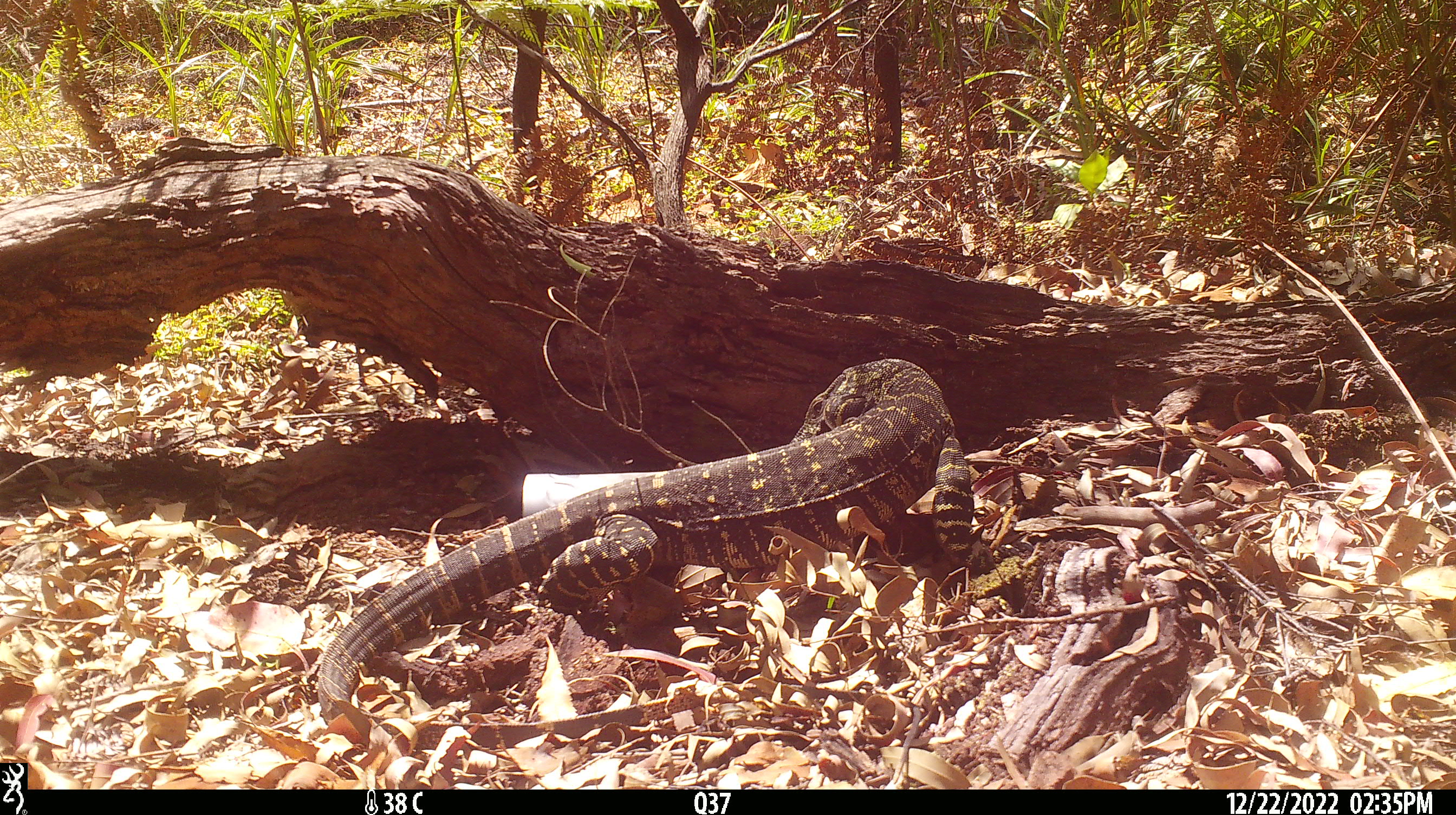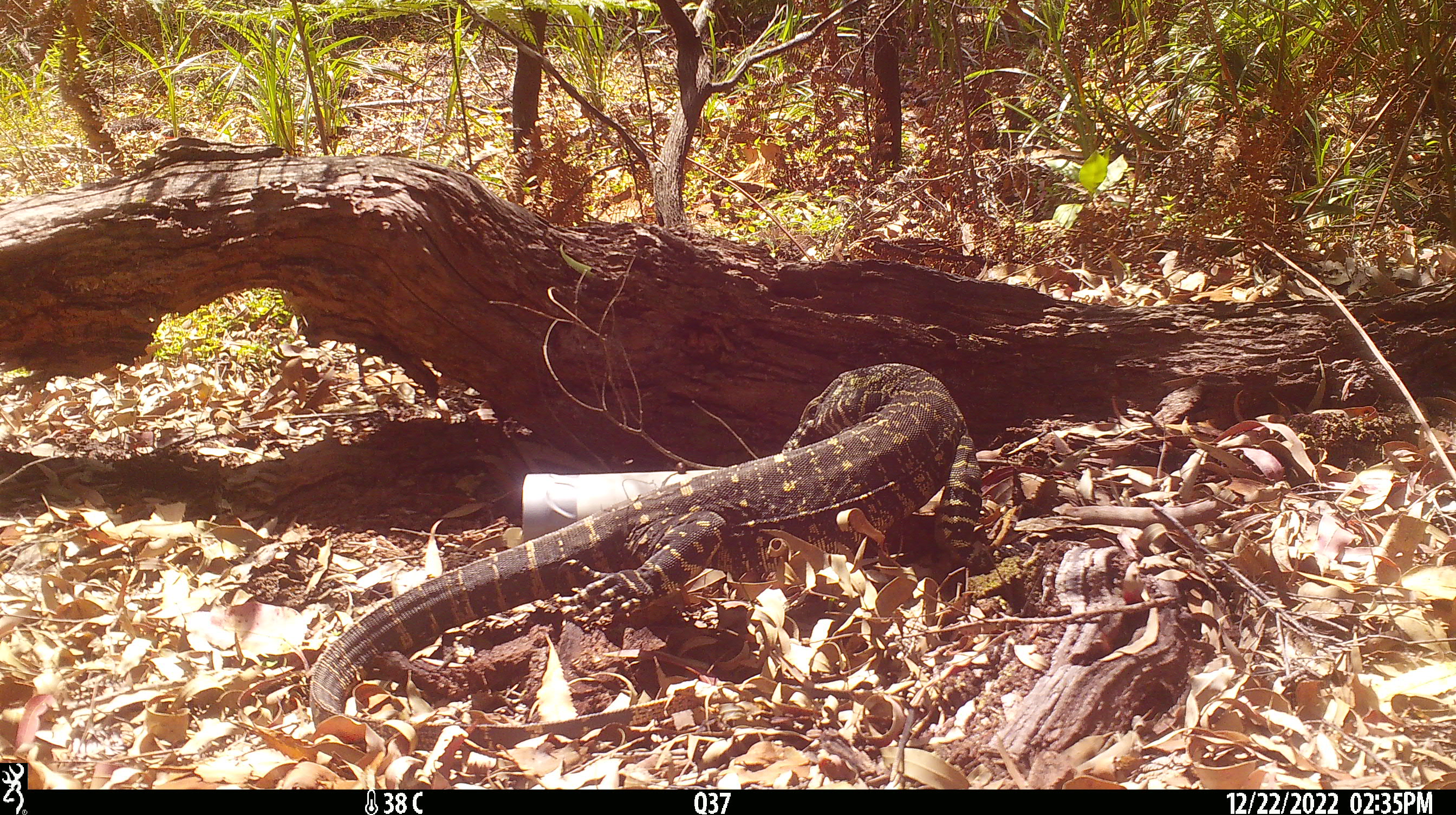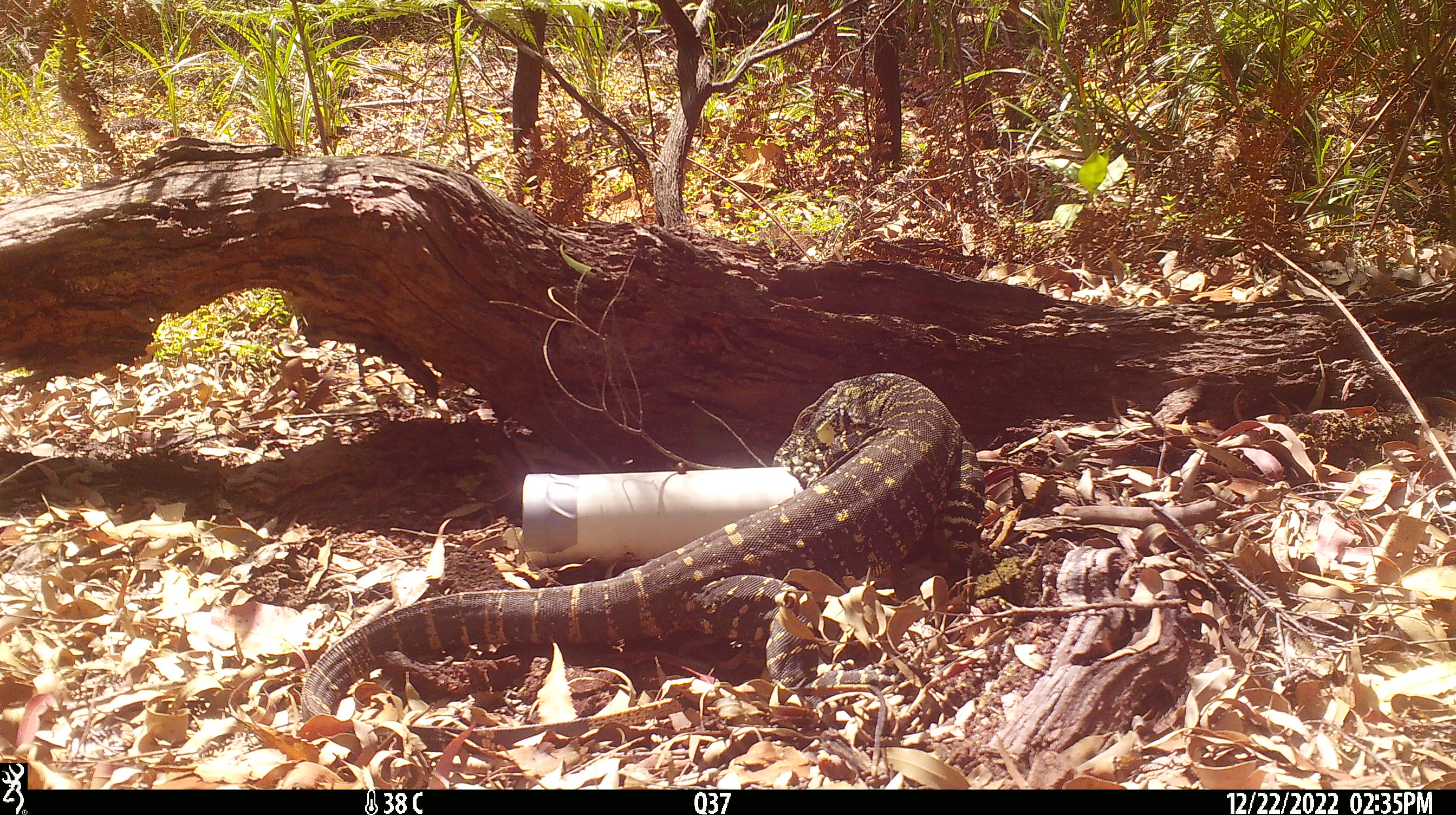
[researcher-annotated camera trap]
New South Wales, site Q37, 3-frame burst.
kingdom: Animalia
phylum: Chordata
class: Reptilia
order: Squamata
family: Varanidae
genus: Varanus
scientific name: Varanus varius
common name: lace monitor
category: goanna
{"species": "goanna (lace monitor) (Varanus varius)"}